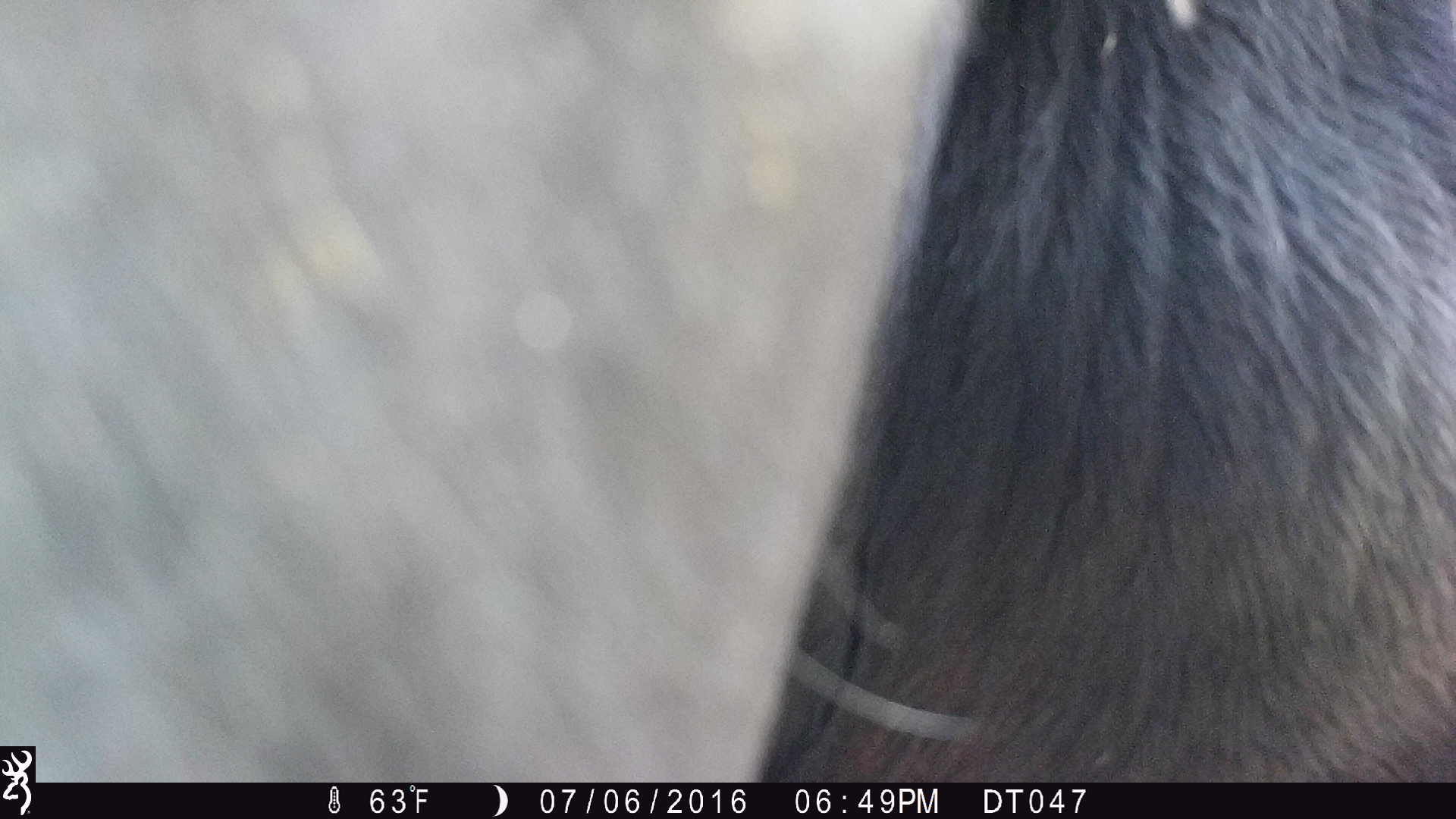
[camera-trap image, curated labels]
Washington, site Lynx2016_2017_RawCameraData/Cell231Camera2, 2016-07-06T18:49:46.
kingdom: Animalia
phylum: Chordata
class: Mammalia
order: Artiodactyla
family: Bovidae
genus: Bos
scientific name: Bos taurus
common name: domestic cattle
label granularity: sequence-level